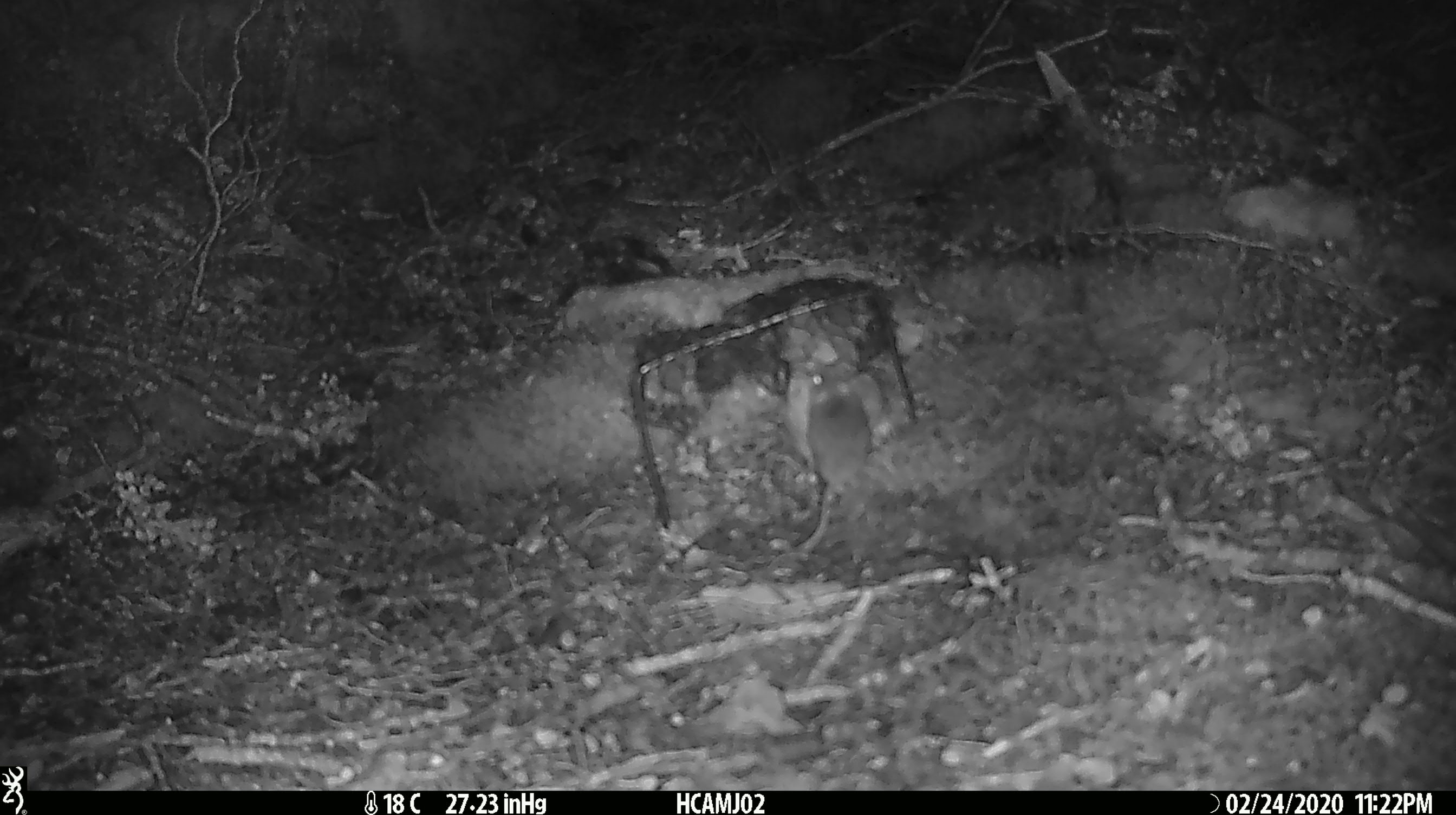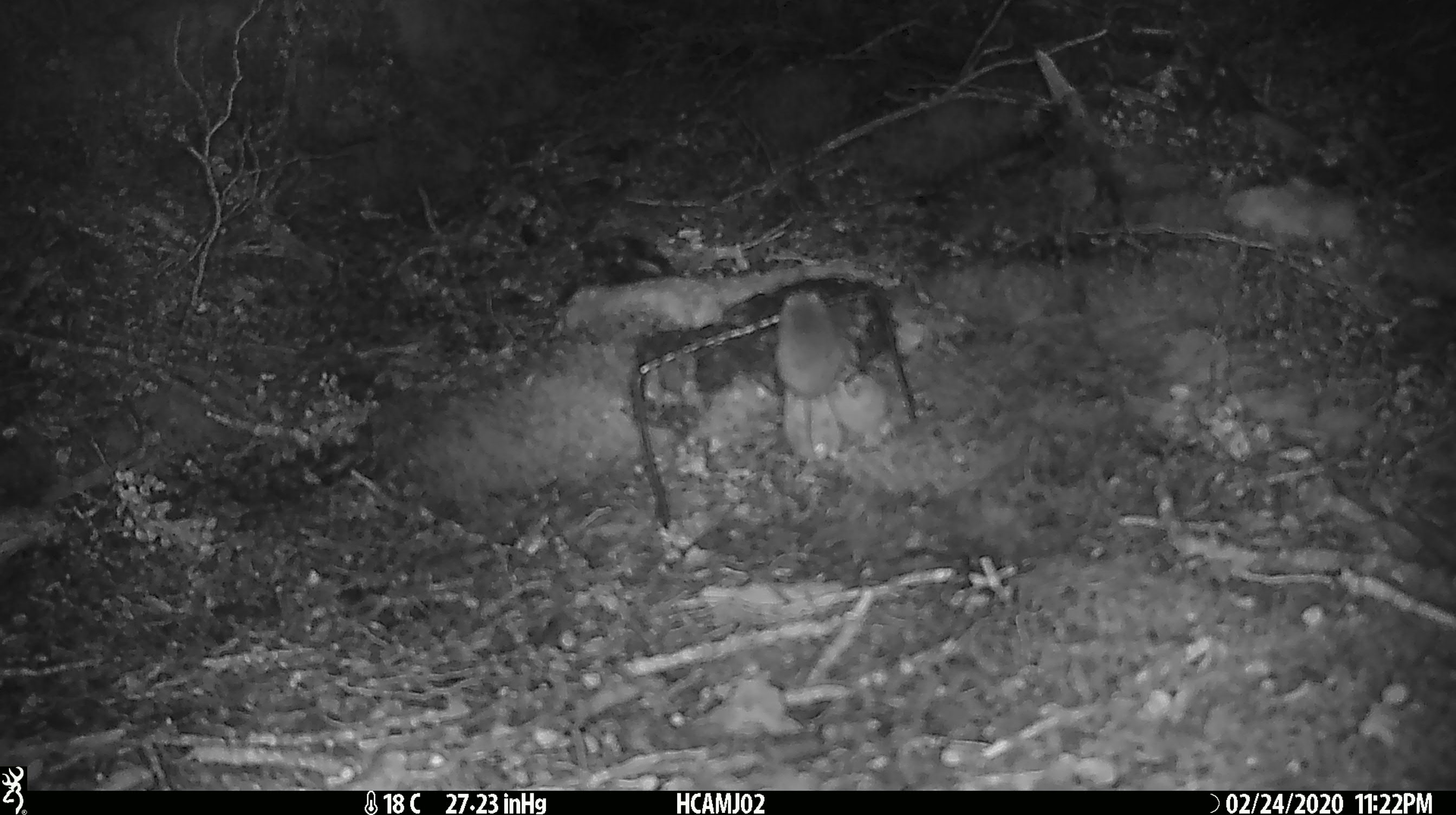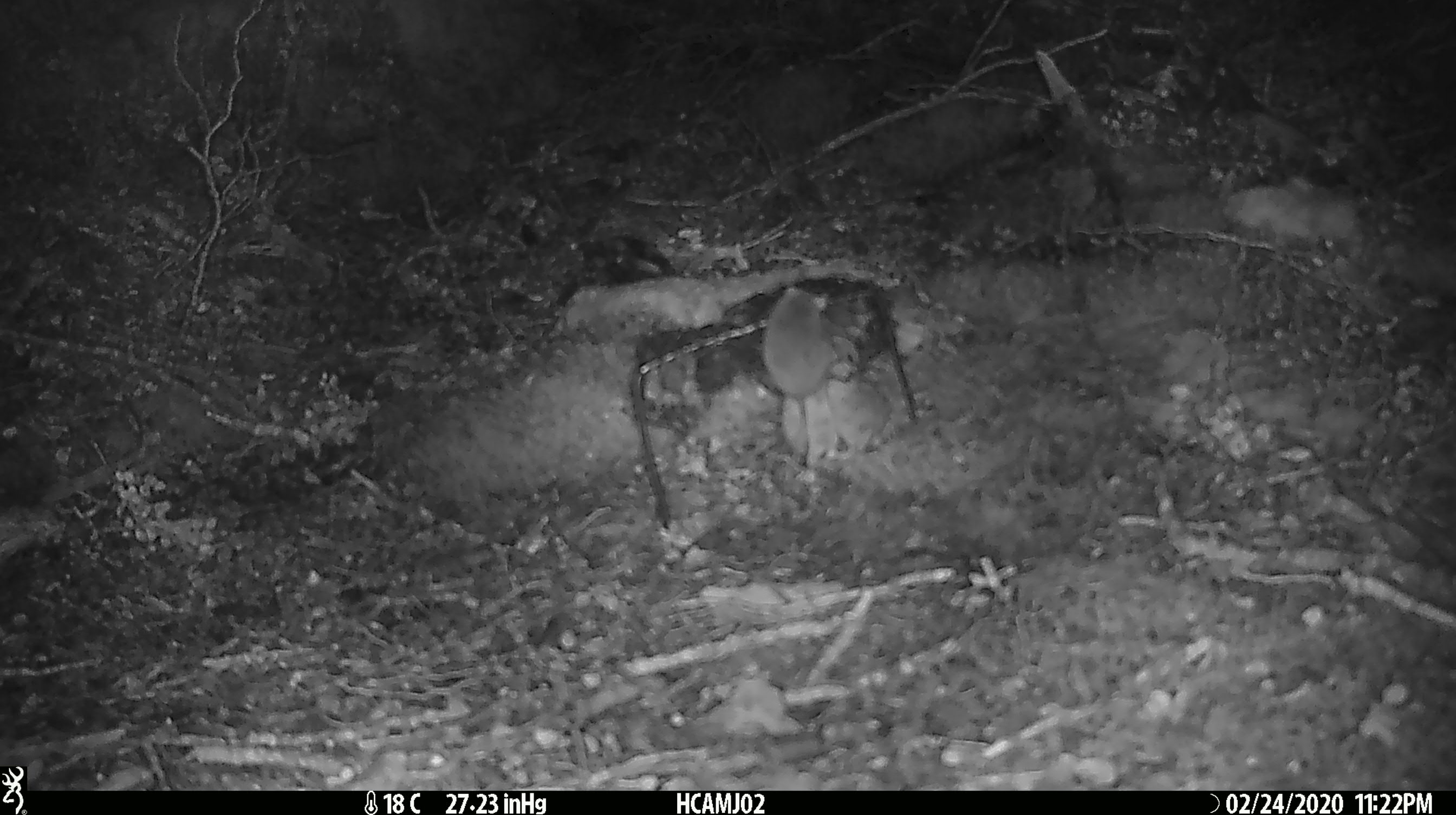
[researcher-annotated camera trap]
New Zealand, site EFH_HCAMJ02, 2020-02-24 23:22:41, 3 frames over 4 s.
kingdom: Animalia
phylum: Chordata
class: Mammalia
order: Rodentia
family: Muridae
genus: Mus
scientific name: Mus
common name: mouse